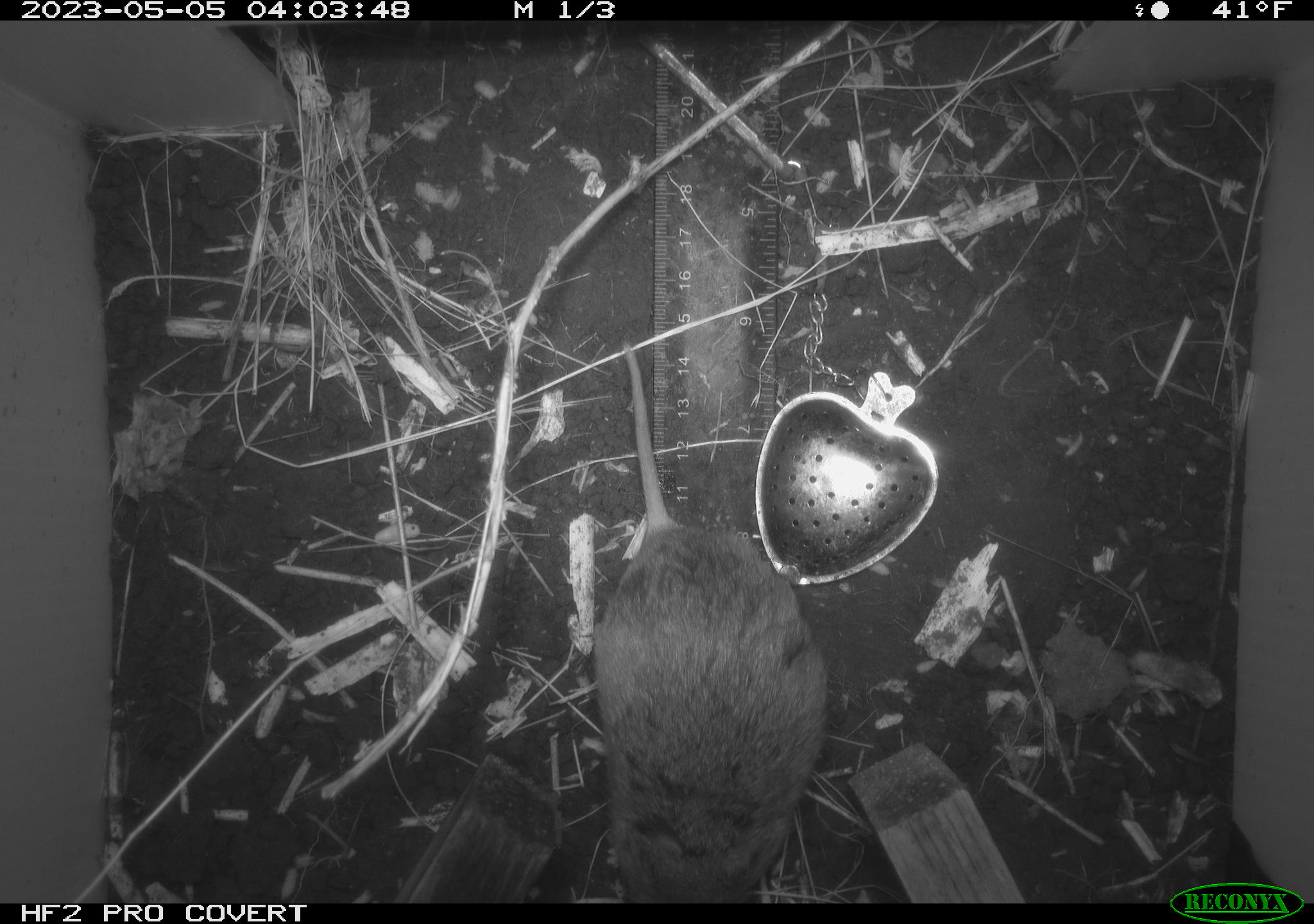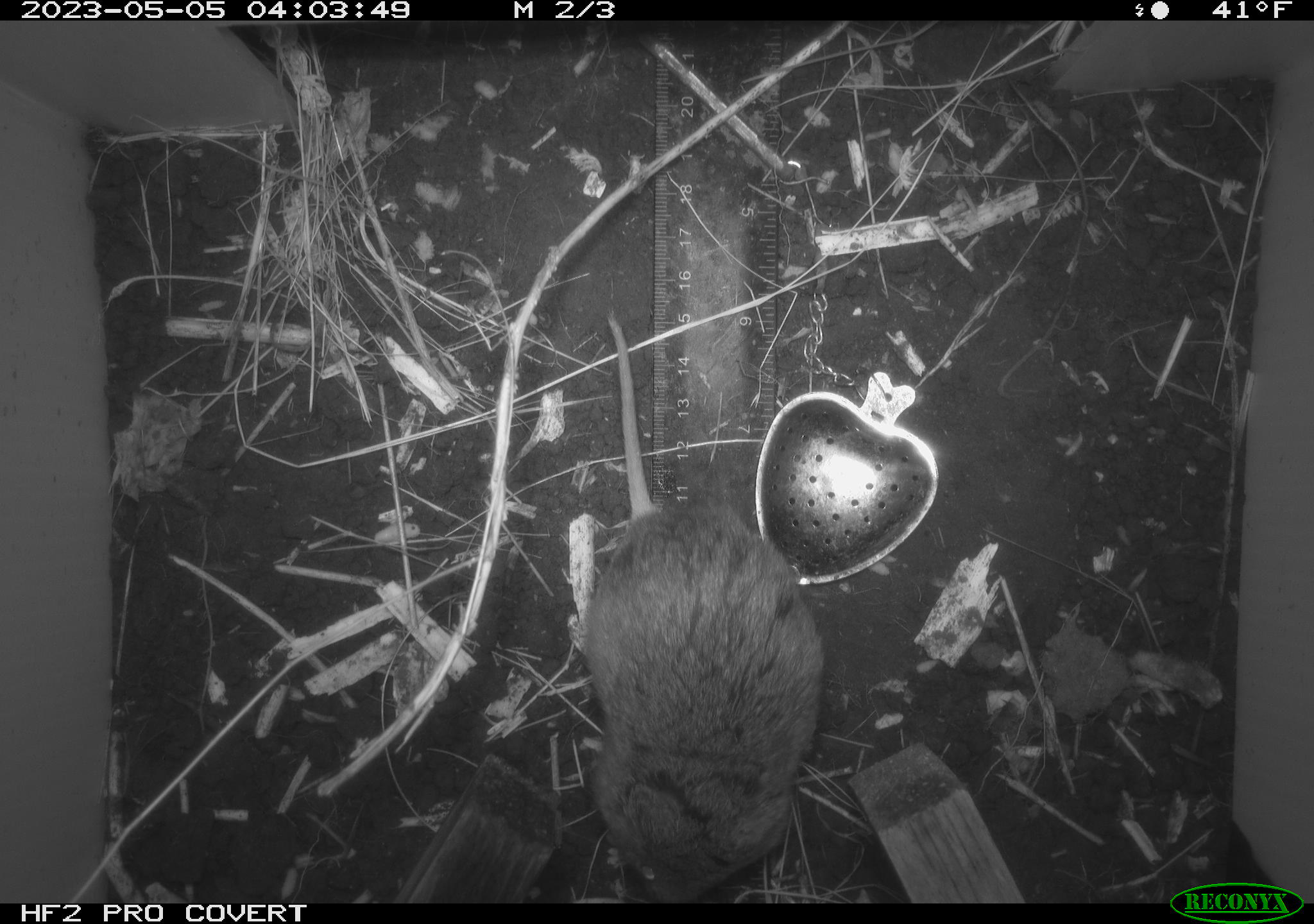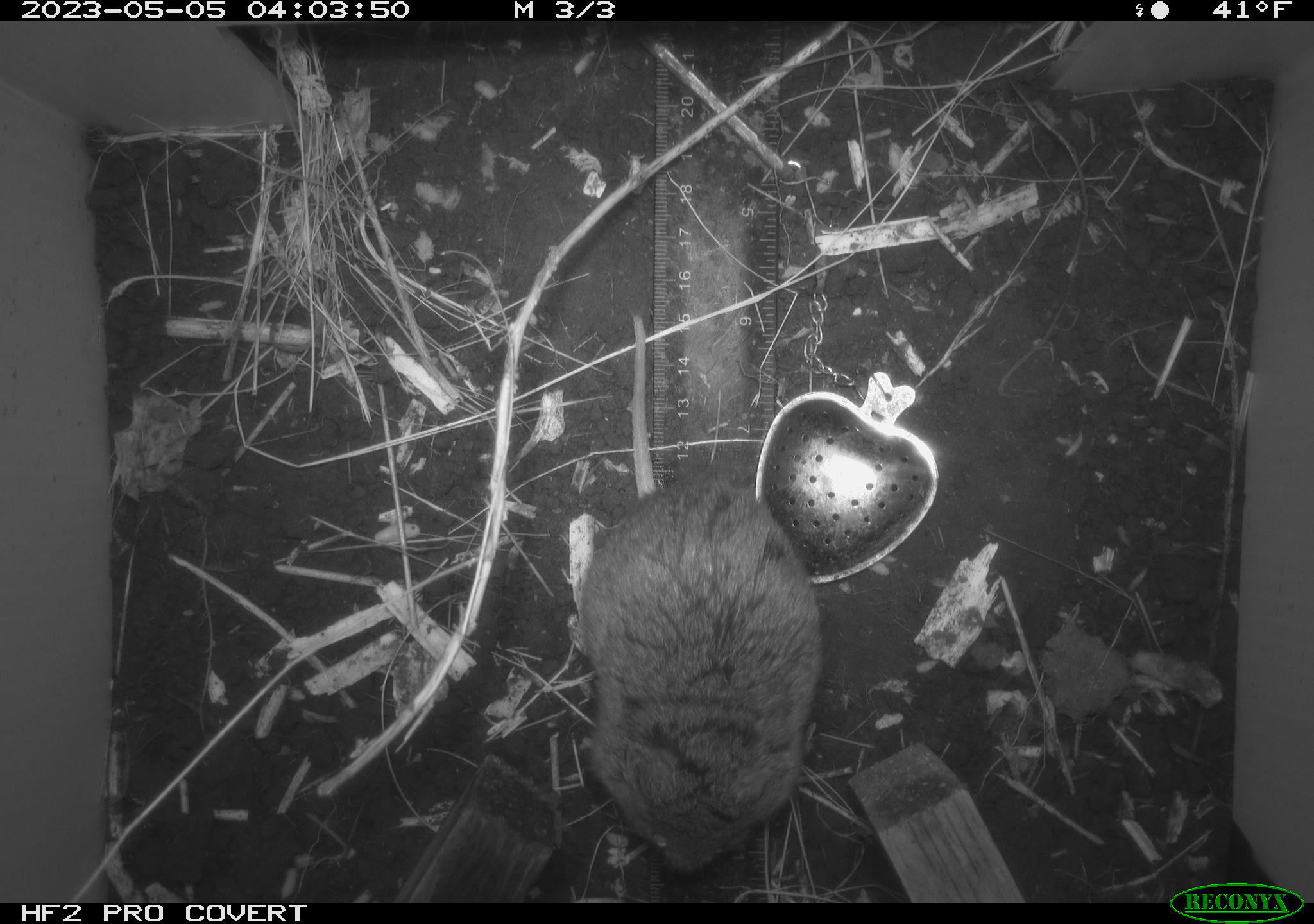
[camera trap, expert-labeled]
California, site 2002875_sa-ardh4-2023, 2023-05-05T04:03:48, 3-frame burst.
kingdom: Animalia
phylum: Chordata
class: Mammalia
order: Rodentia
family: Cricetidae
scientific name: Arvicolinae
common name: voles, lemmings, and muskrats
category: arvicolinae subfamily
Arvicolinae subfamily (voles, lemmings, and muskrats) (Arvicolinae).